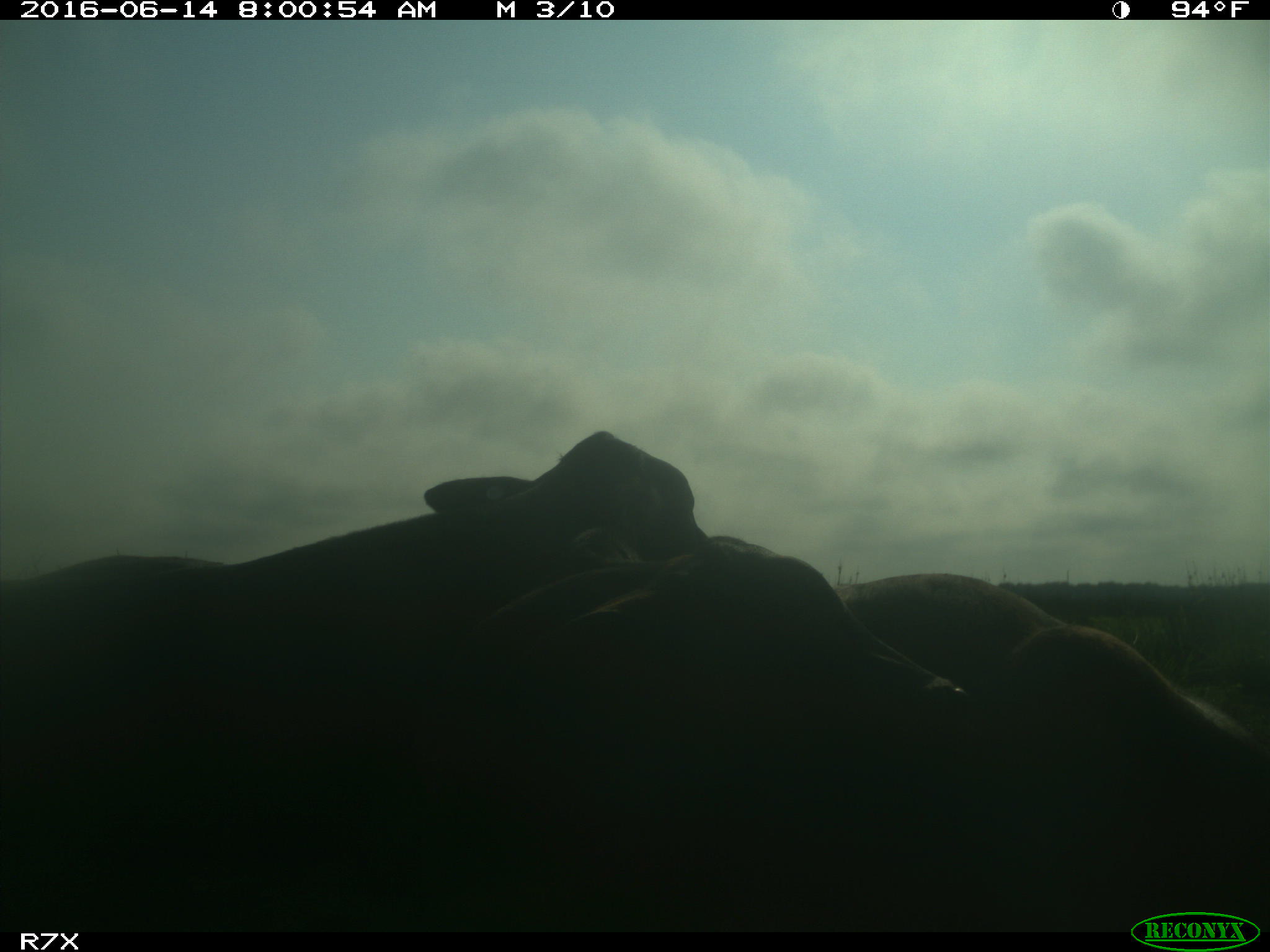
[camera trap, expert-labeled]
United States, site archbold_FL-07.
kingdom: Animalia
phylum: Chordata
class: Mammalia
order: Artiodactyla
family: Bovidae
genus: Bos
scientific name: Bos taurus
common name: domestic cow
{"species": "Bos taurus (domestic cow)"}